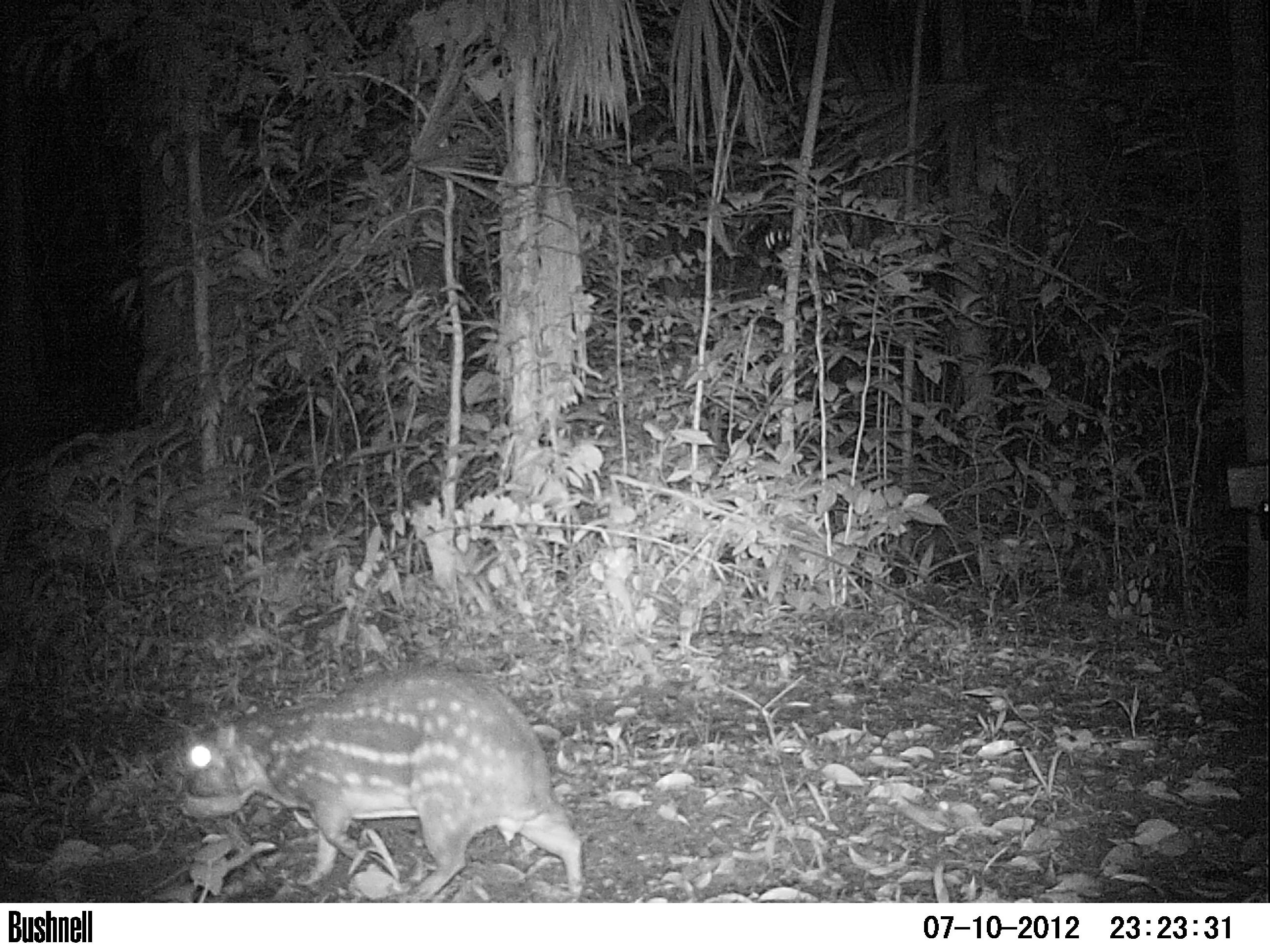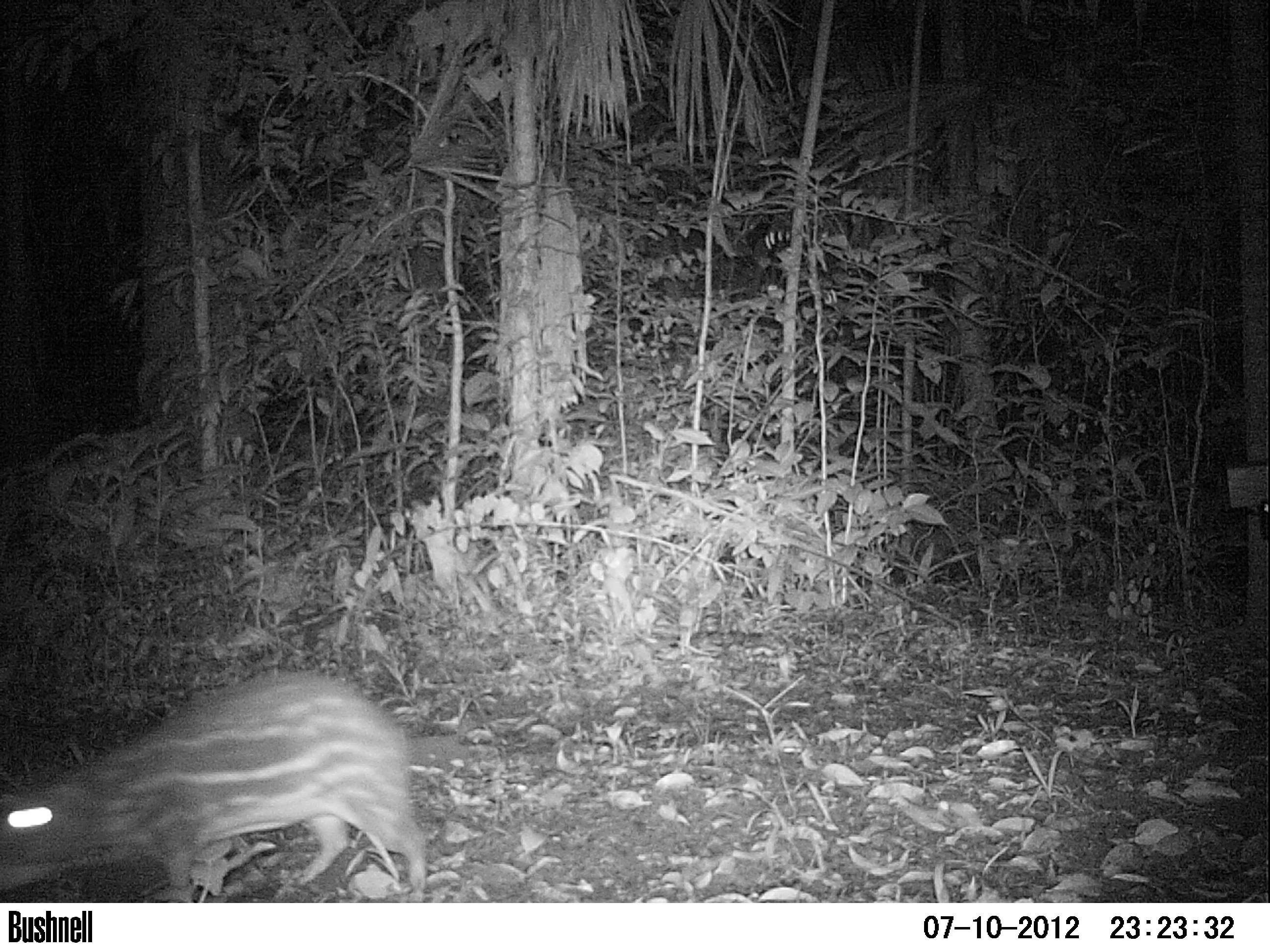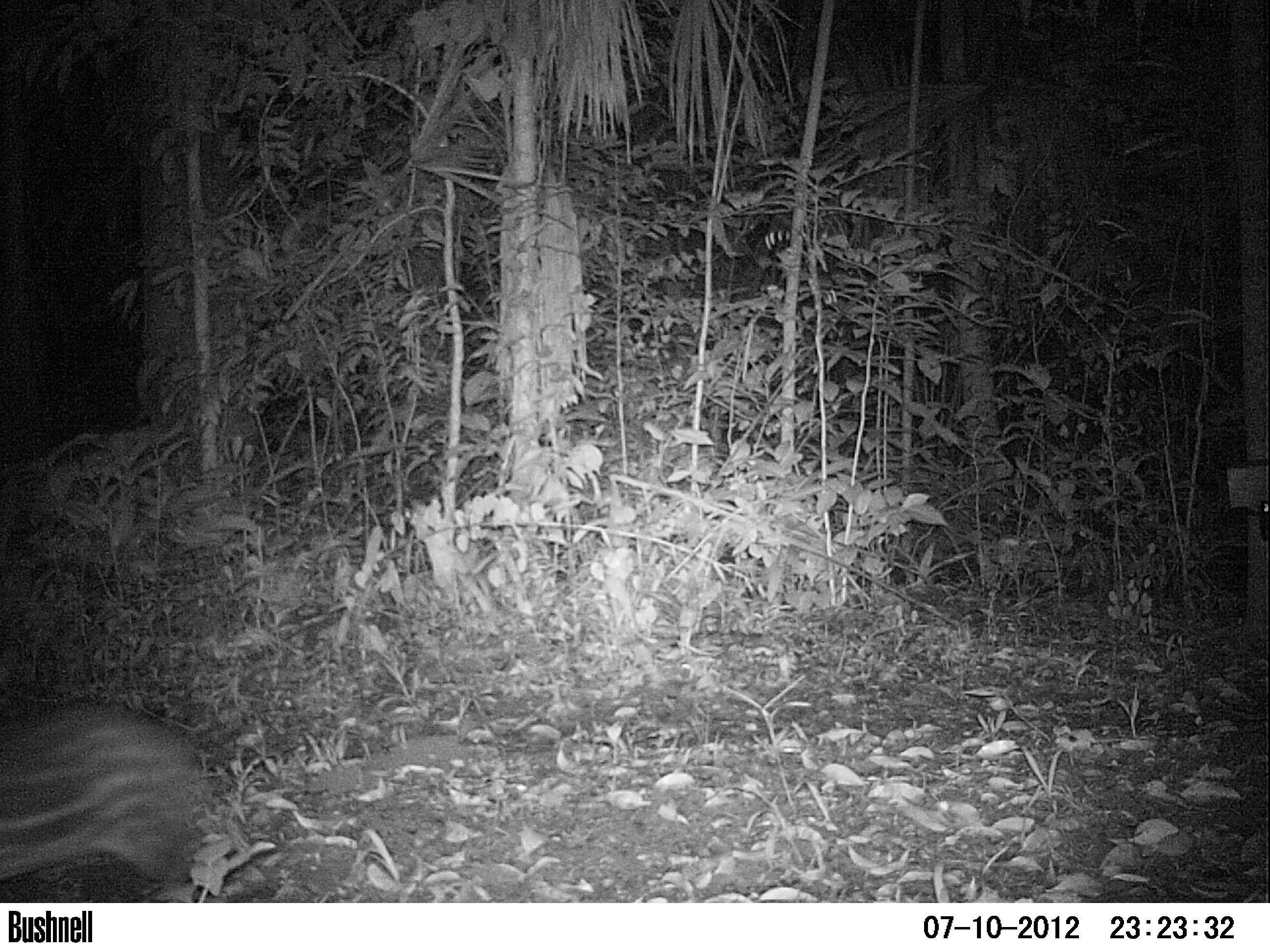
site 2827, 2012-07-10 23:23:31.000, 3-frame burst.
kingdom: Animalia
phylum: Chordata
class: Mammalia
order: Rodentia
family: Cuniculidae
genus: Cuniculus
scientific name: Cuniculus paca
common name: spotted paca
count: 1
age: adult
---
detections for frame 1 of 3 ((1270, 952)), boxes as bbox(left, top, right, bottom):
cuniculus paca: bbox(177, 666, 585, 903)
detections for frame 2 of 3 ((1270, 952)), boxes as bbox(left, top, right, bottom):
cuniculus paca: bbox(0, 667, 428, 902)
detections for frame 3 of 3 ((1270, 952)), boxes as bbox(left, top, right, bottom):
cuniculus paca: bbox(0, 688, 209, 903)